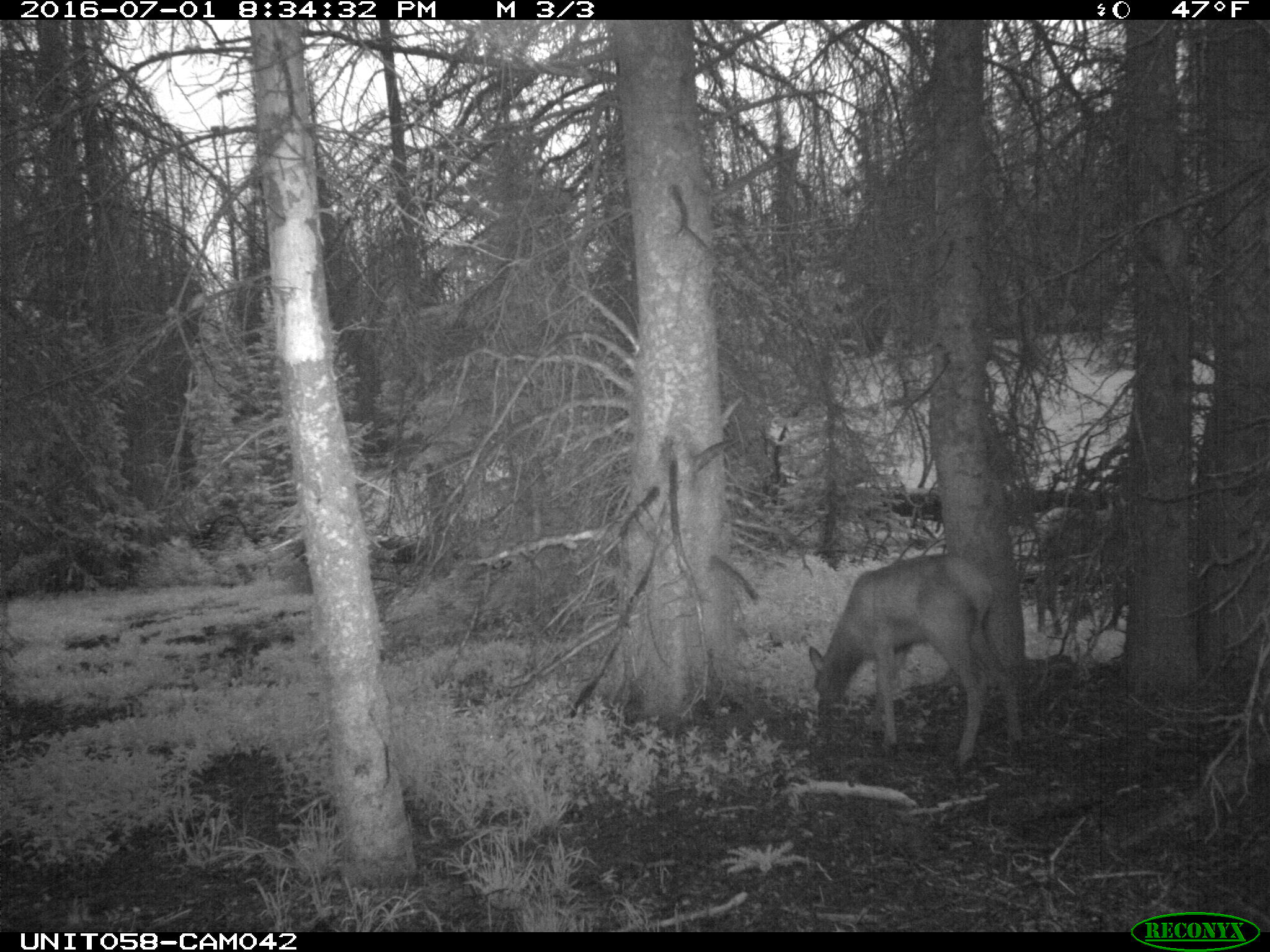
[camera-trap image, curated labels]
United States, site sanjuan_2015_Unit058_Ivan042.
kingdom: Animalia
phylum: Chordata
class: Mammalia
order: Artiodactyla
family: Cervidae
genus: Cervus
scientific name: Cervus elaphus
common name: red deer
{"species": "Cervus elaphus (red deer)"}